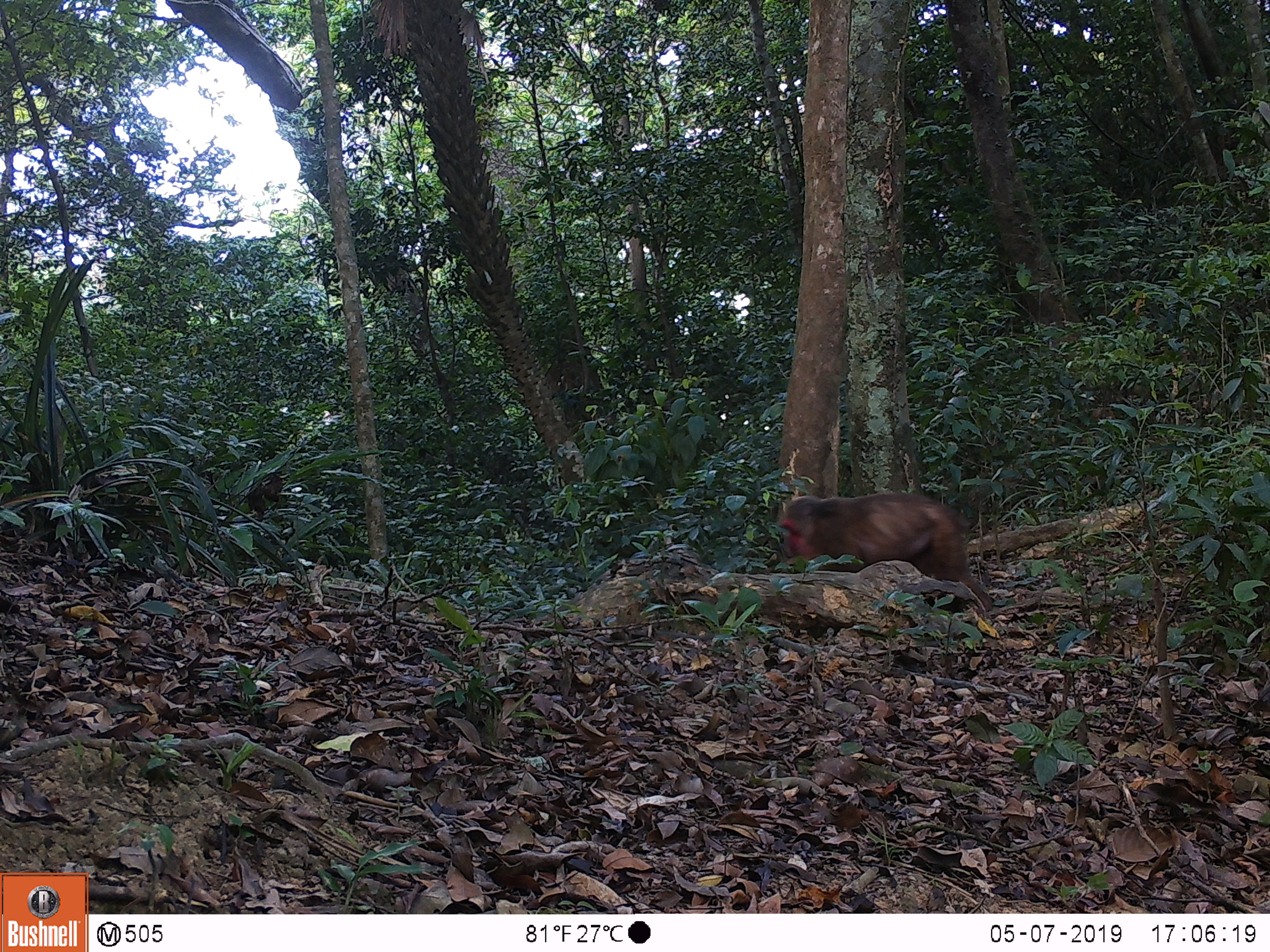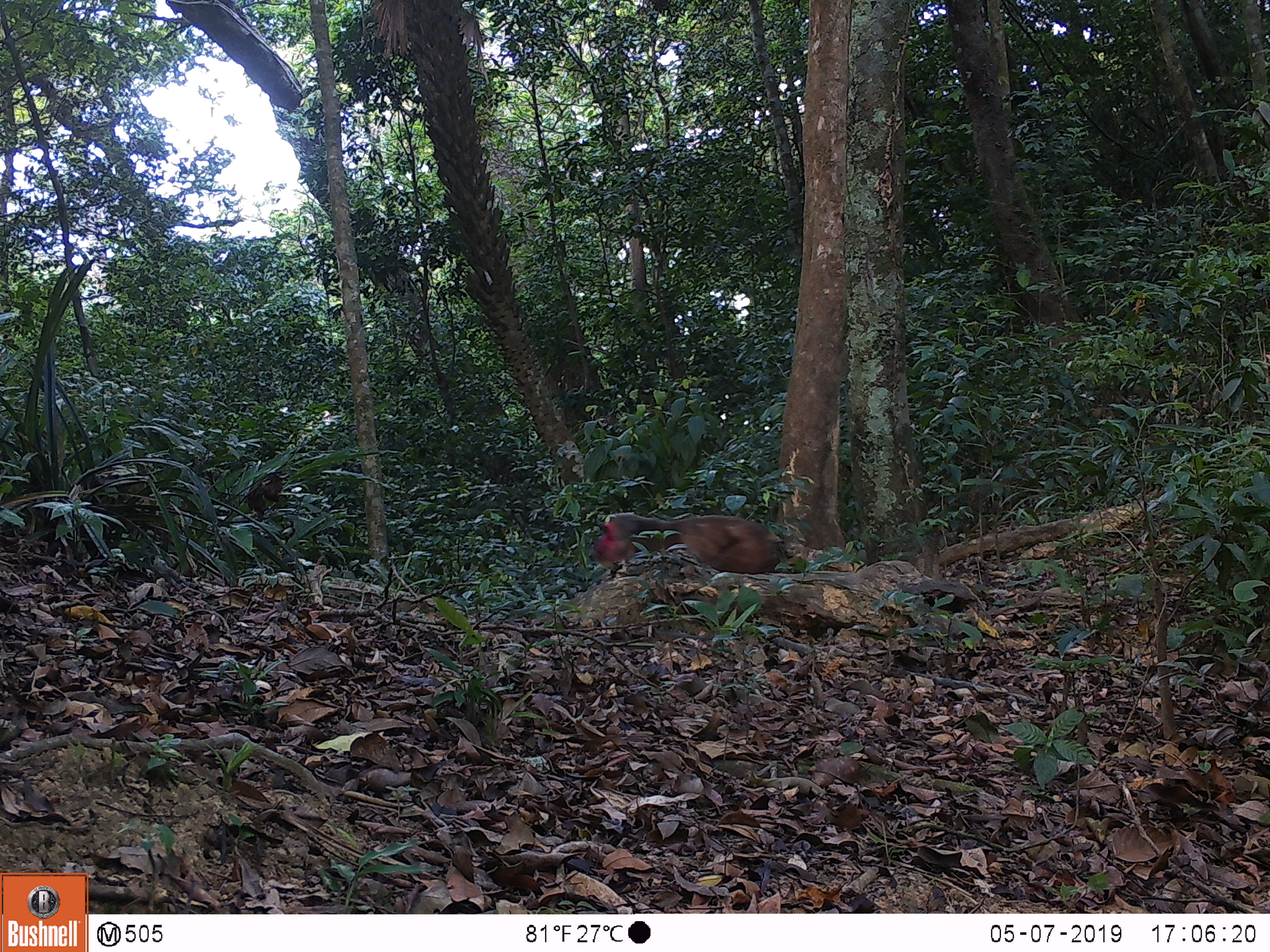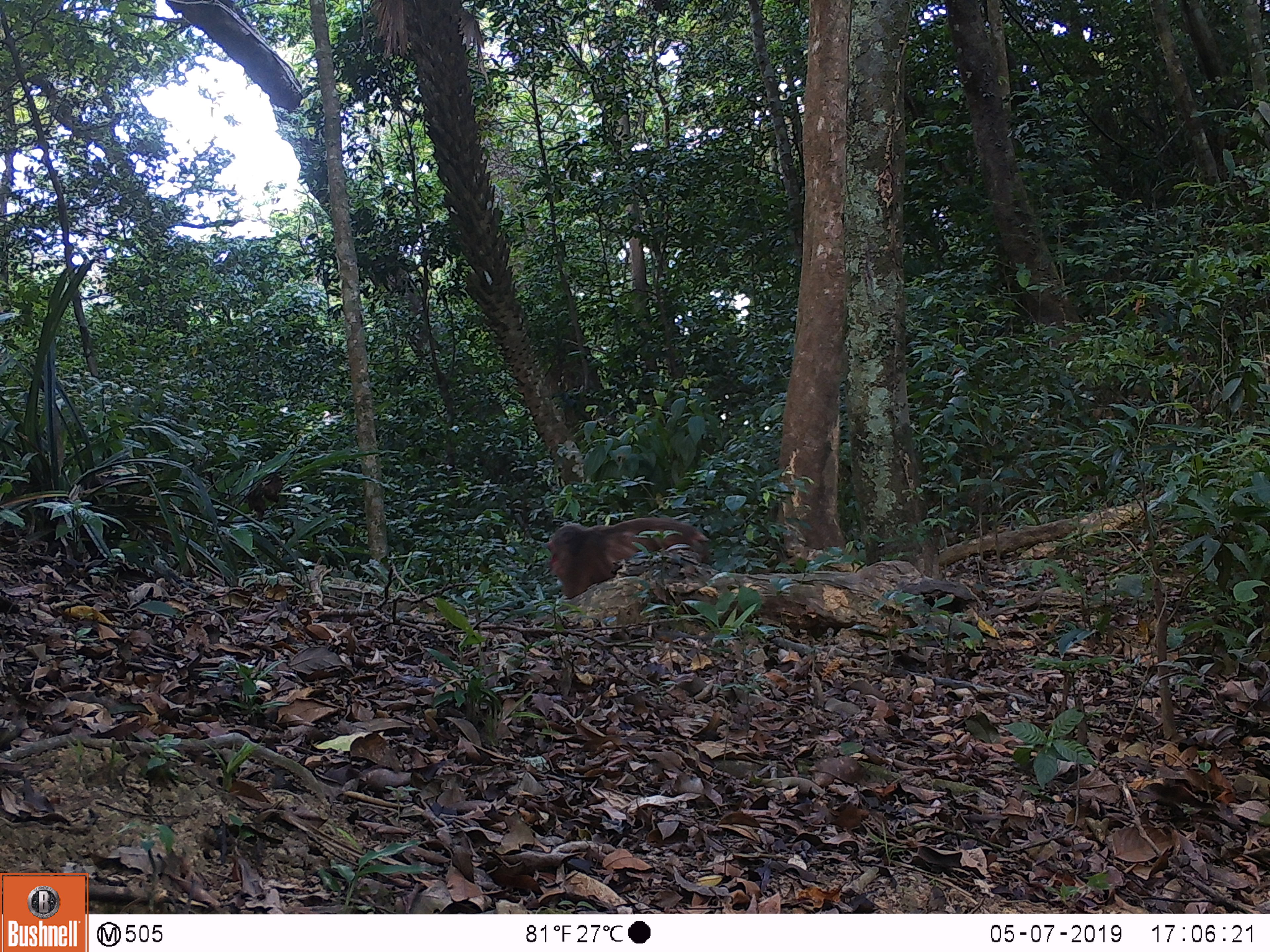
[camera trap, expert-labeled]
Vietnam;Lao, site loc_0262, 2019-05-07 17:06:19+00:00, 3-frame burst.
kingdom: Animalia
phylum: Chordata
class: Mammalia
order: Primates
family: Cercopithecidae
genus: Macaca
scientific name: Macaca arctoides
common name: stump-tailed macaque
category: stump tailed macaque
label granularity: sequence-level